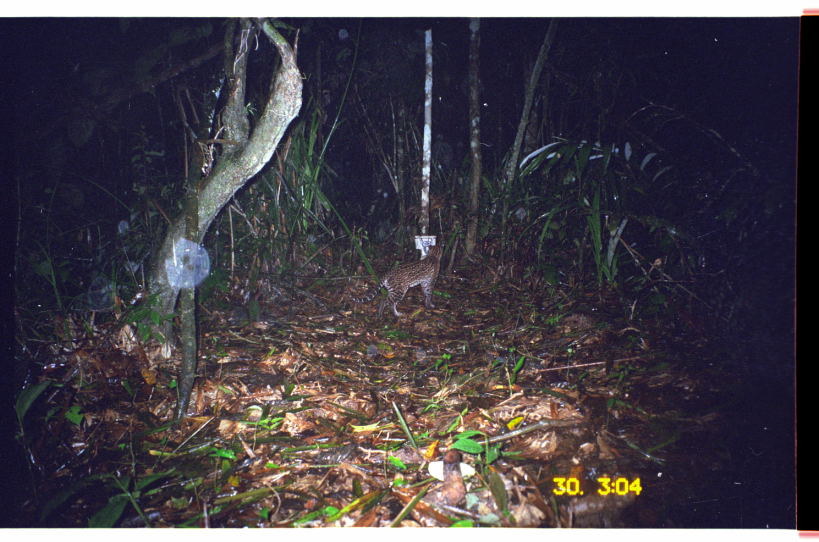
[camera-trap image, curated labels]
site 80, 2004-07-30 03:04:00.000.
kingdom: Animalia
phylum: Chordata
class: Mammalia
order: Carnivora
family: Felidae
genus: Leopardus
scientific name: Leopardus wiedii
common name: margay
Leopardus wiedii (margay).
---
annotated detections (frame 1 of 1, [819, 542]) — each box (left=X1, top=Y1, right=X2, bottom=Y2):
leopardus wiedii: (left=347, top=242, right=445, bottom=320)